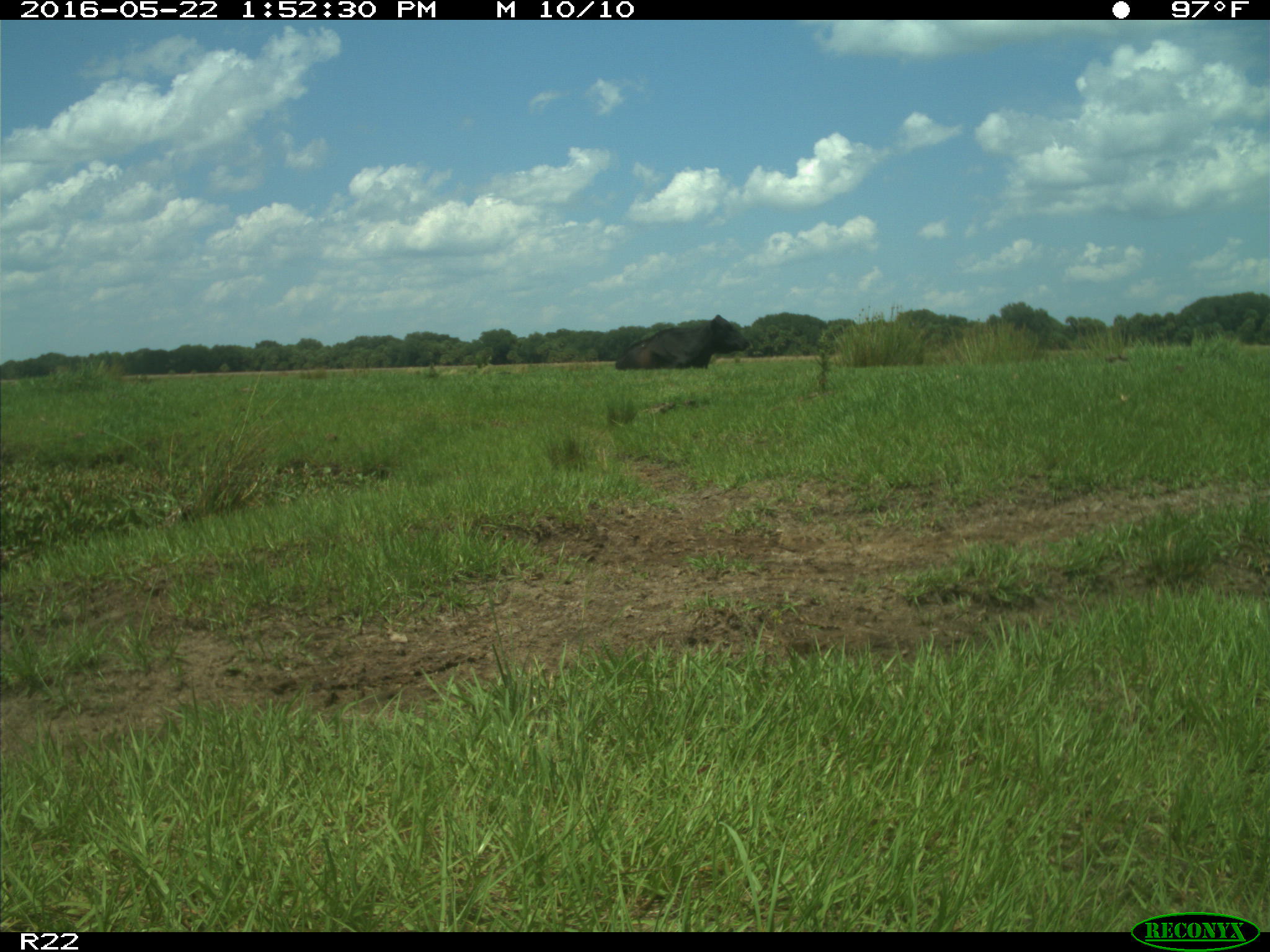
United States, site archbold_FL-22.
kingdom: Animalia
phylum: Chordata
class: Mammalia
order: Artiodactyla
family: Bovidae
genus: Bos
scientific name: Bos taurus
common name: domestic cow